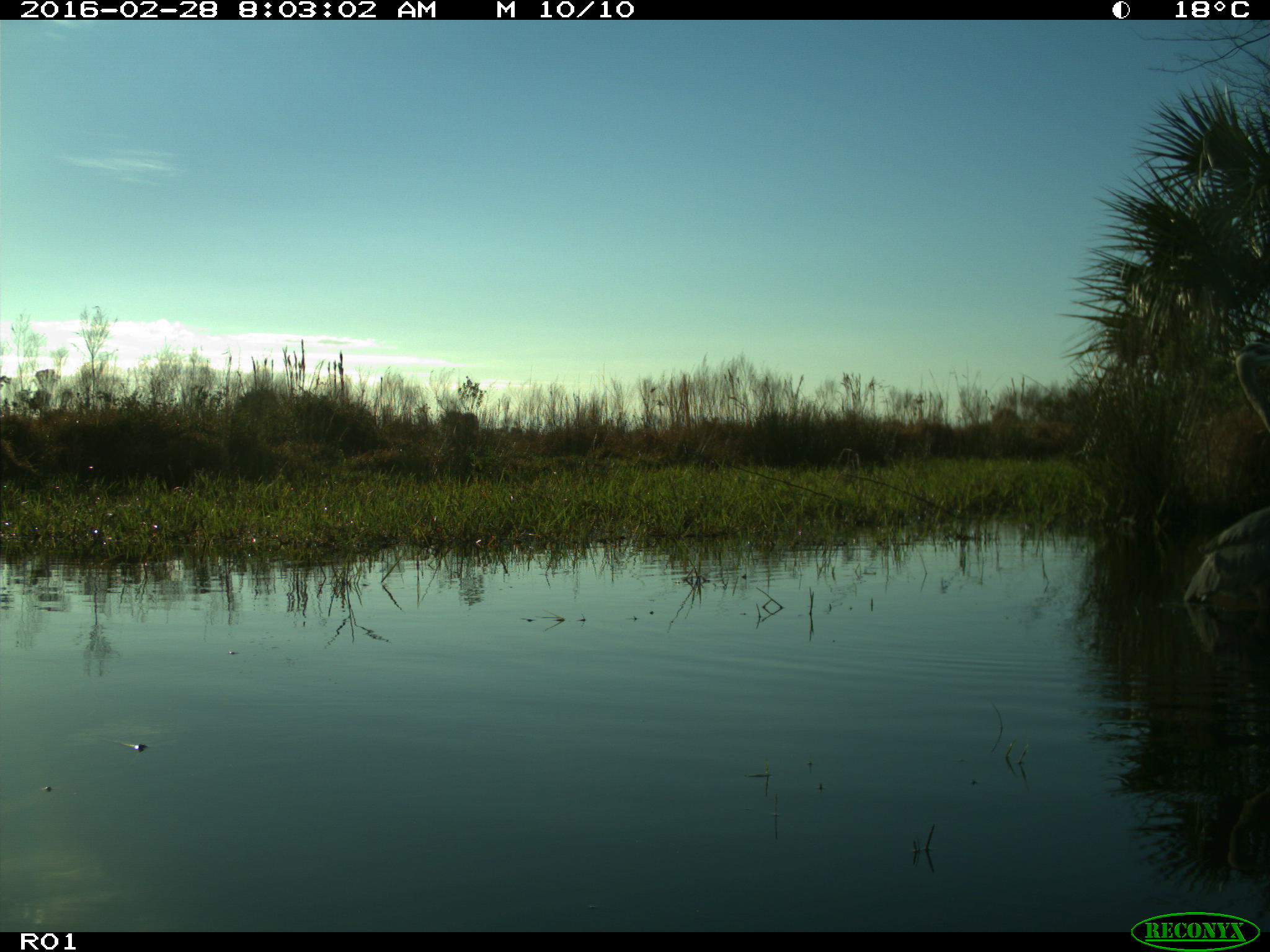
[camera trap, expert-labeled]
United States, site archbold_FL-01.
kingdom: Animalia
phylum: Chordata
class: Aves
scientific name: Aves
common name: birds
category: unidentified bird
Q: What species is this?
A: Unidentified bird (birds) (Aves).